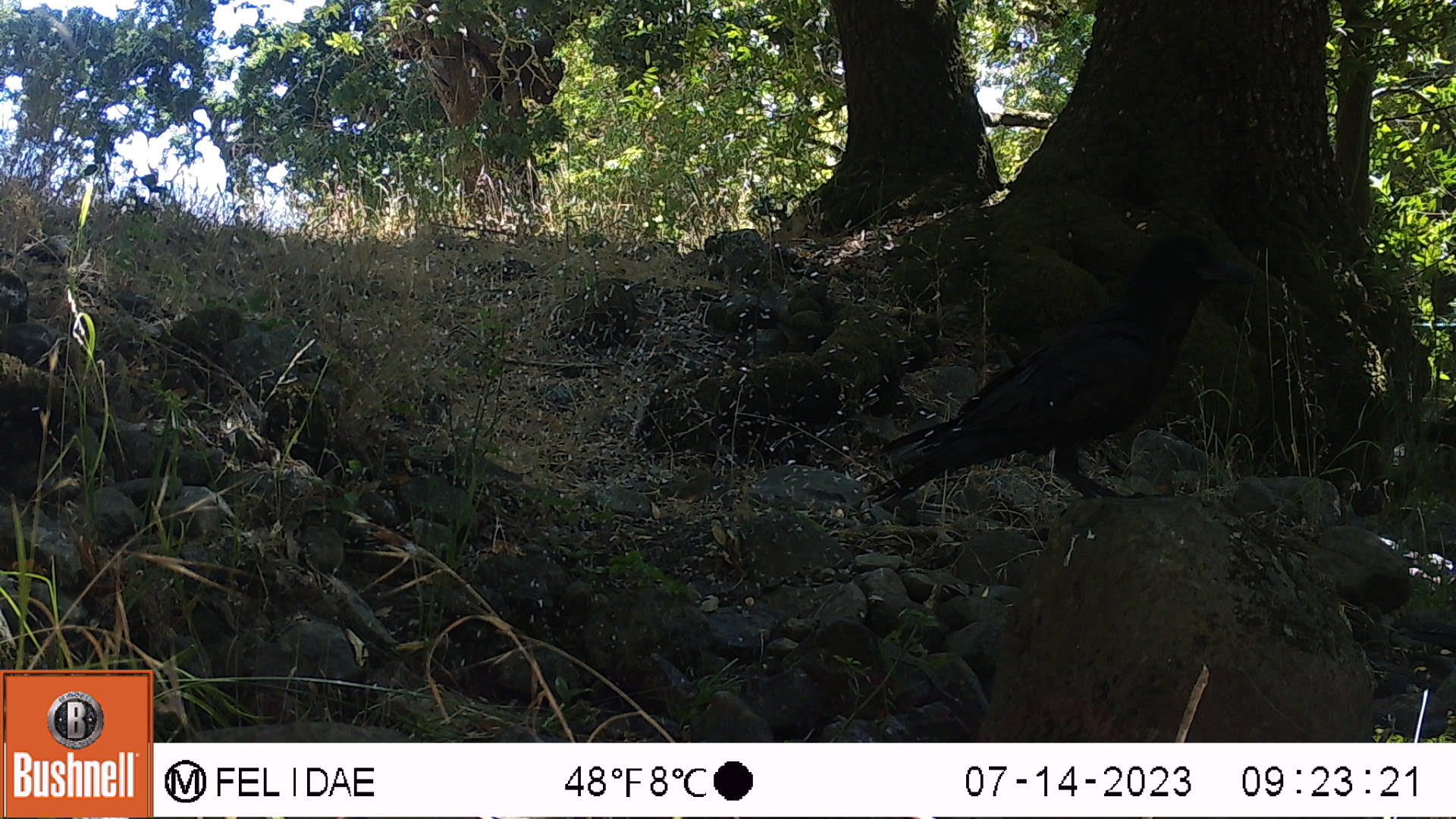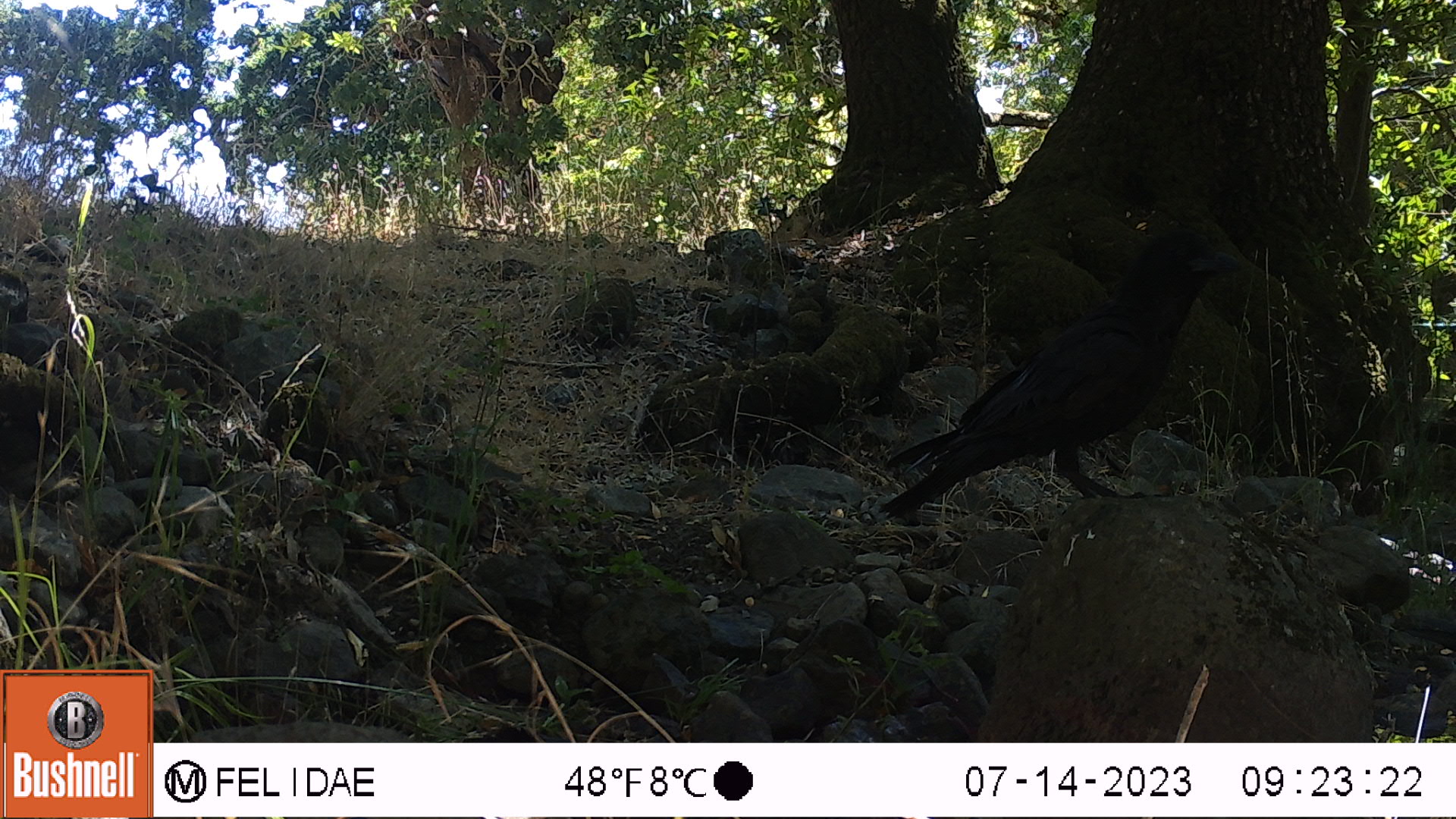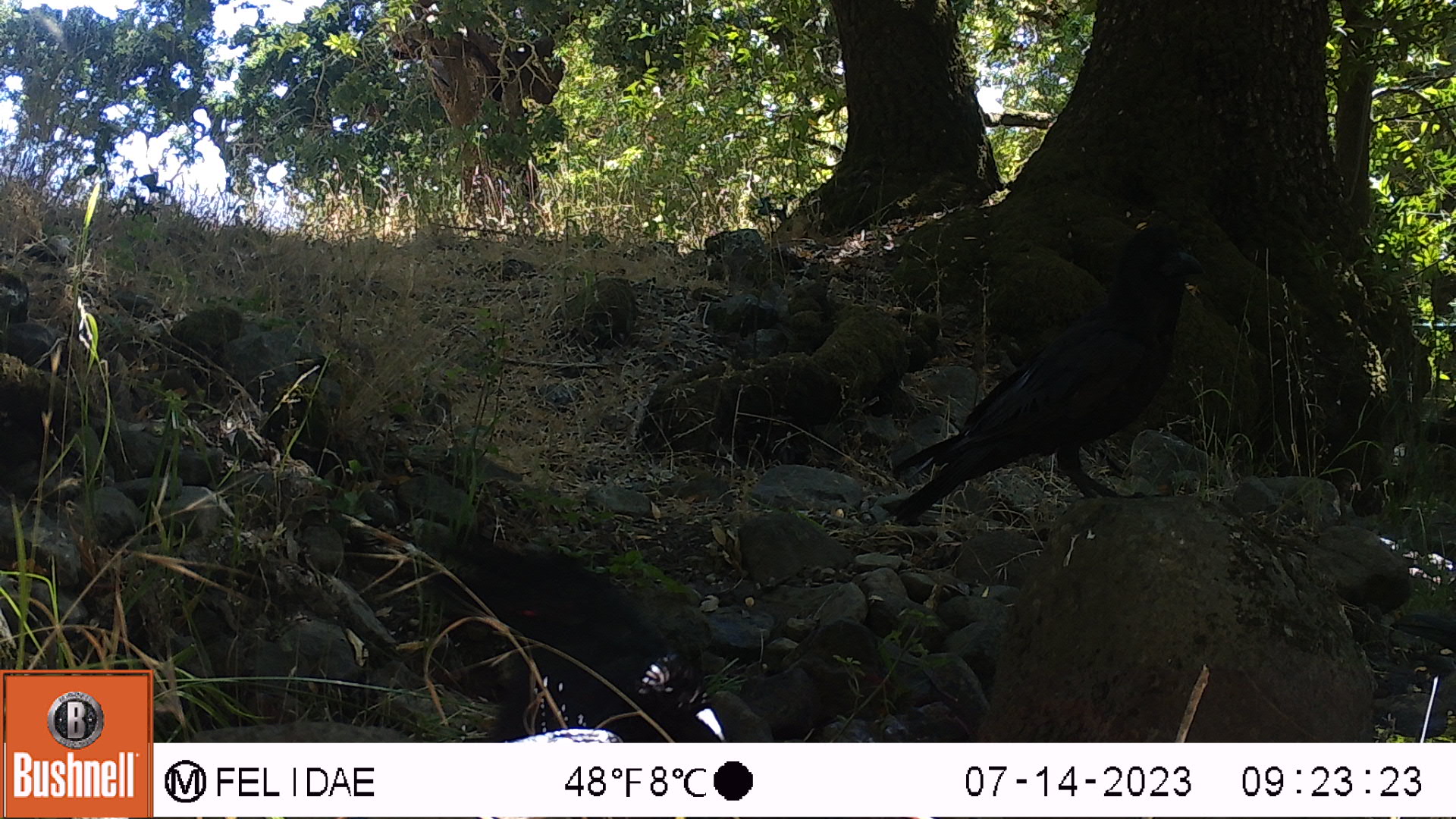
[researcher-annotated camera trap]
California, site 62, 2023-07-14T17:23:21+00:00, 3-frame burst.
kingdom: Animalia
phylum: Chordata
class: Aves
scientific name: Aves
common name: bird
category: unknown bird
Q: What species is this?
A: Unknown bird (bird) (Aves).